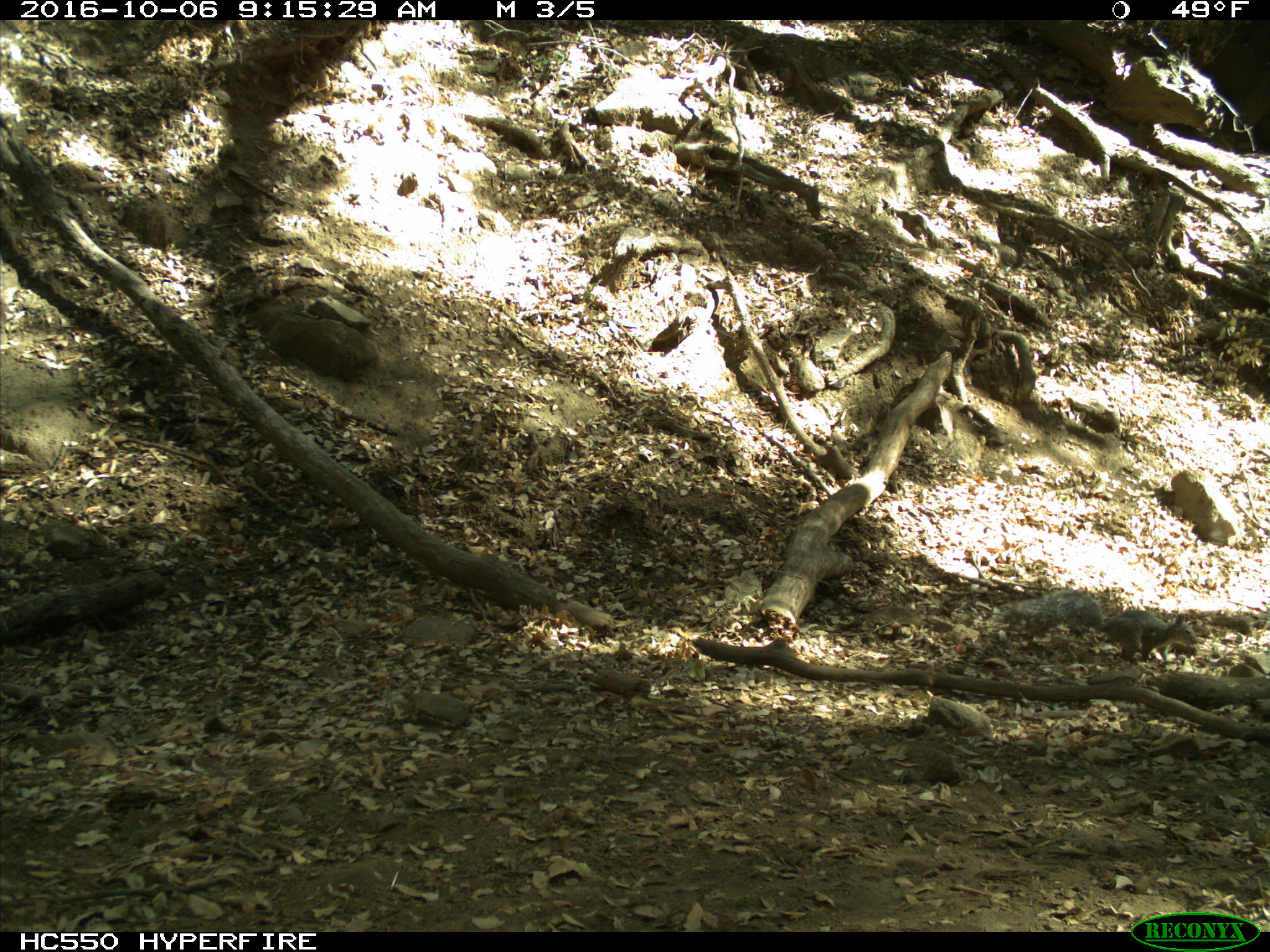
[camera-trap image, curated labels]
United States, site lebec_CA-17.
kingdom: Animalia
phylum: Chordata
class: Mammalia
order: Rodentia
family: Sciuridae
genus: Sciurus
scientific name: Sciurus carolinensis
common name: eastern gray squirrel